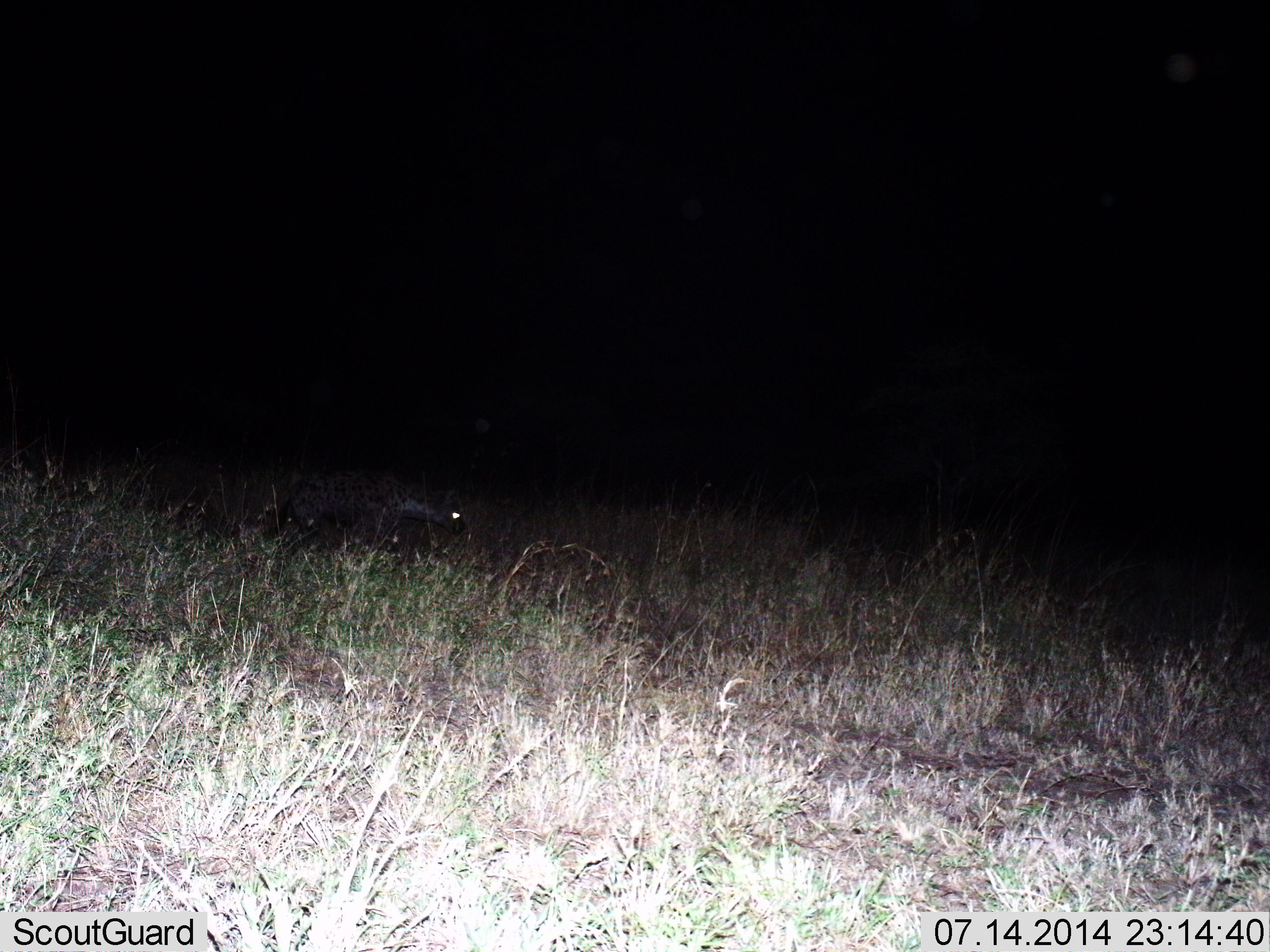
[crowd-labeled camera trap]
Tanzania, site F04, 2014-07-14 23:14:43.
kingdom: Animalia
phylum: Chordata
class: Mammalia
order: Carnivora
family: Hyaenidae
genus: Crocuta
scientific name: Crocuta crocuta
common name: spotted hyena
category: hyenaspotted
Hyenaspotted (spotted hyena) (Crocuta crocuta), count 1. Behavior (volunteer vote fractions): standing 30%, resting 0%, moving 70%, interacting 0%. Young present (vote fraction): 0%. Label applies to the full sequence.